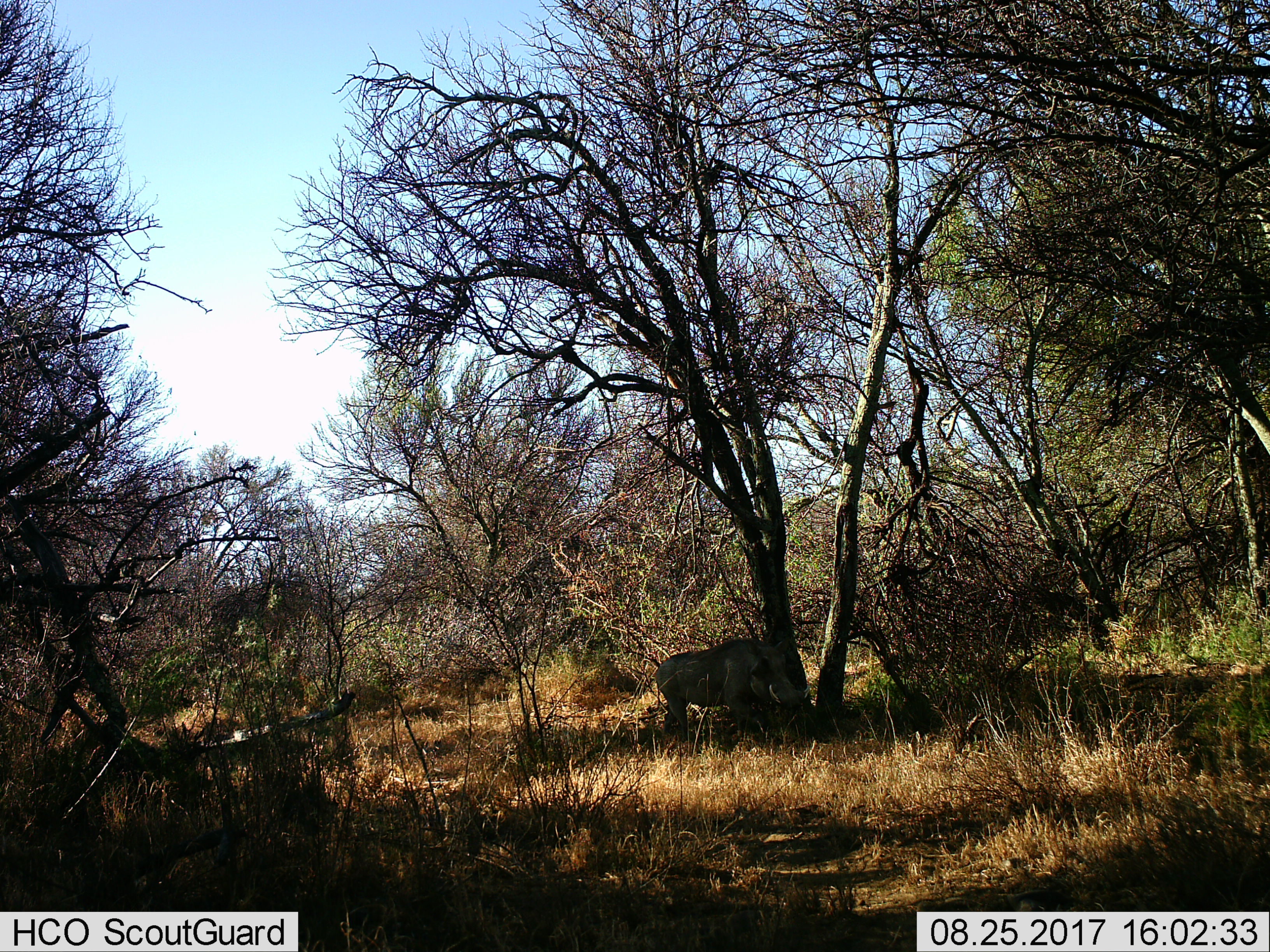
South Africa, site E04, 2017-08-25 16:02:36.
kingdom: Animalia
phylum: Chordata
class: Mammalia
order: Artiodactyla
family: Suidae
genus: Phacochoerus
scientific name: Phacochoerus africanus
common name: warthog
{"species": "warthog (Phacochoerus africanus)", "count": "1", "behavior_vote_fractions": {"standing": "44%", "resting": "0%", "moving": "44%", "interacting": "11%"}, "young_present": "0%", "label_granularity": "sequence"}